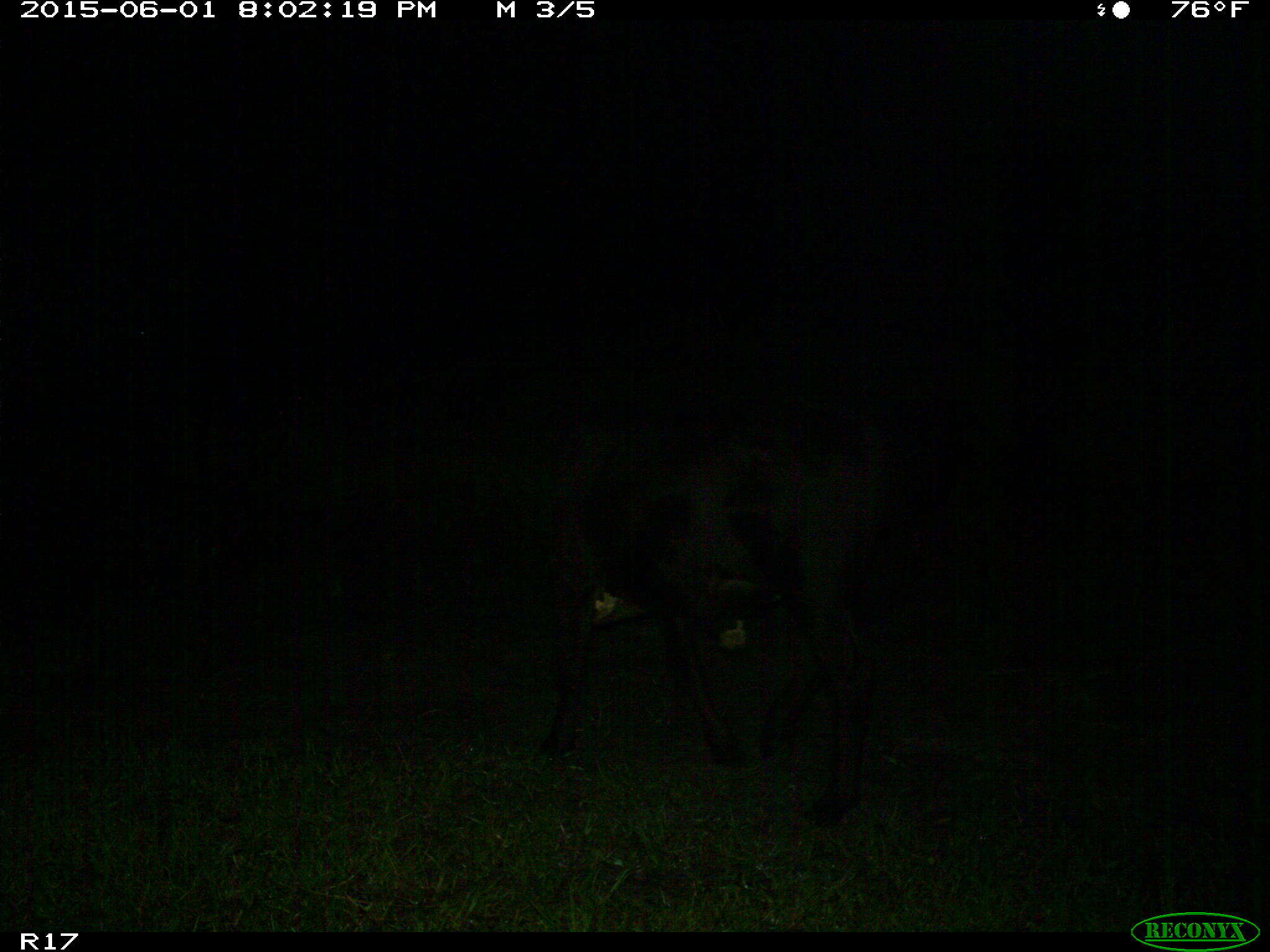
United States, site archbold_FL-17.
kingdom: Animalia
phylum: Chordata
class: Mammalia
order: Artiodactyla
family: Bovidae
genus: Bos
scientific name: Bos taurus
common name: domestic cow